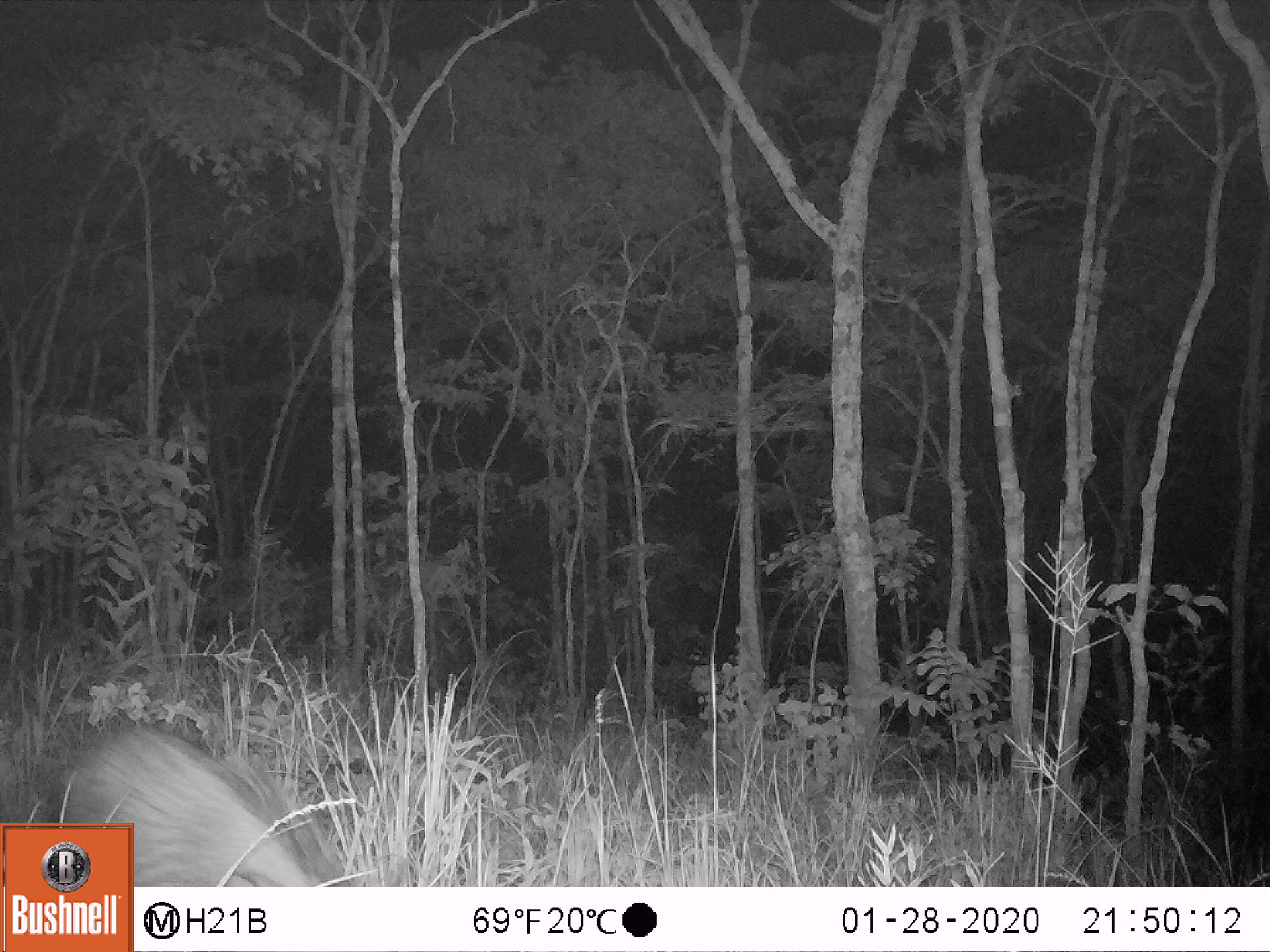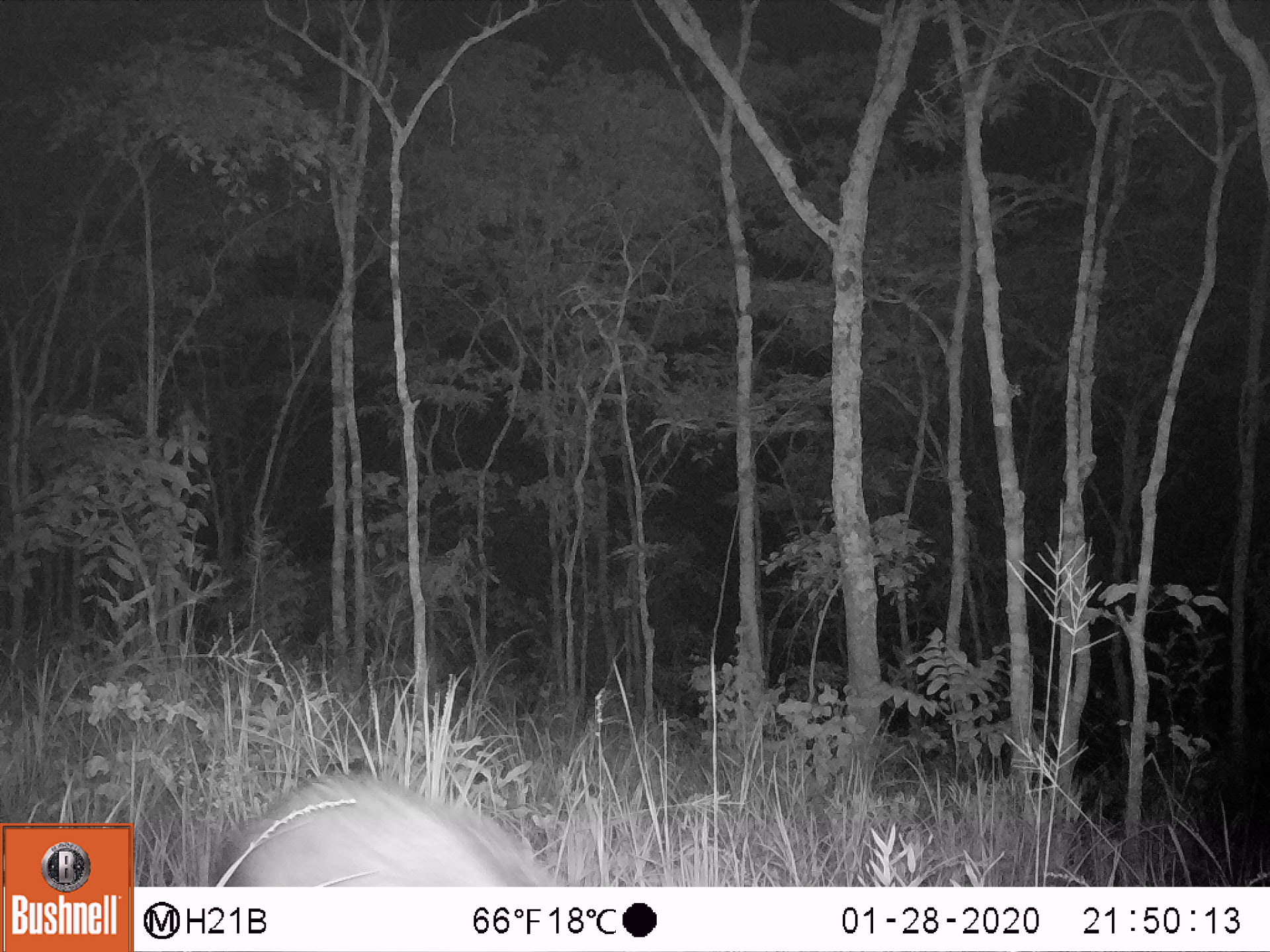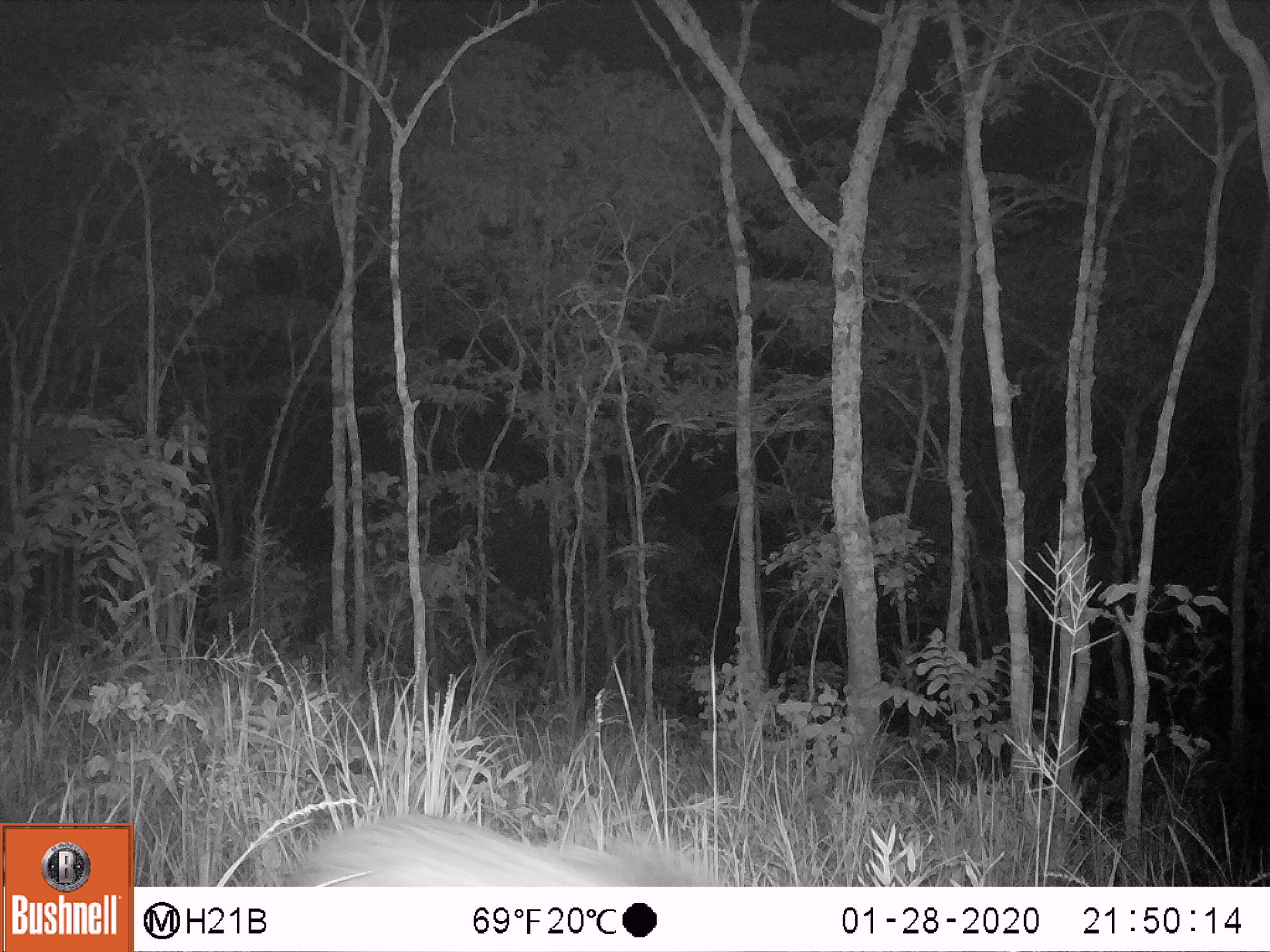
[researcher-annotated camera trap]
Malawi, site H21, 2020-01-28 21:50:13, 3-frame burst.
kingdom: Animalia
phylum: Chordata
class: Mammalia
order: Artiodactyla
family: Suidae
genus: Potamochoerus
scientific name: Potamochoerus larvatus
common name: bushpig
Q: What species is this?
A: Bushpig (Potamochoerus larvatus).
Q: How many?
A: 1.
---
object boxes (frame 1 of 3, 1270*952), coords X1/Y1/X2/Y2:
bushpig: 45/711/320/820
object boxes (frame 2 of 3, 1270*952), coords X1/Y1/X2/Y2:
bushpig: 207/761/562/879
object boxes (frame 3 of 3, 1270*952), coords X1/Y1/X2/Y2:
bushpig: 278/802/736/876